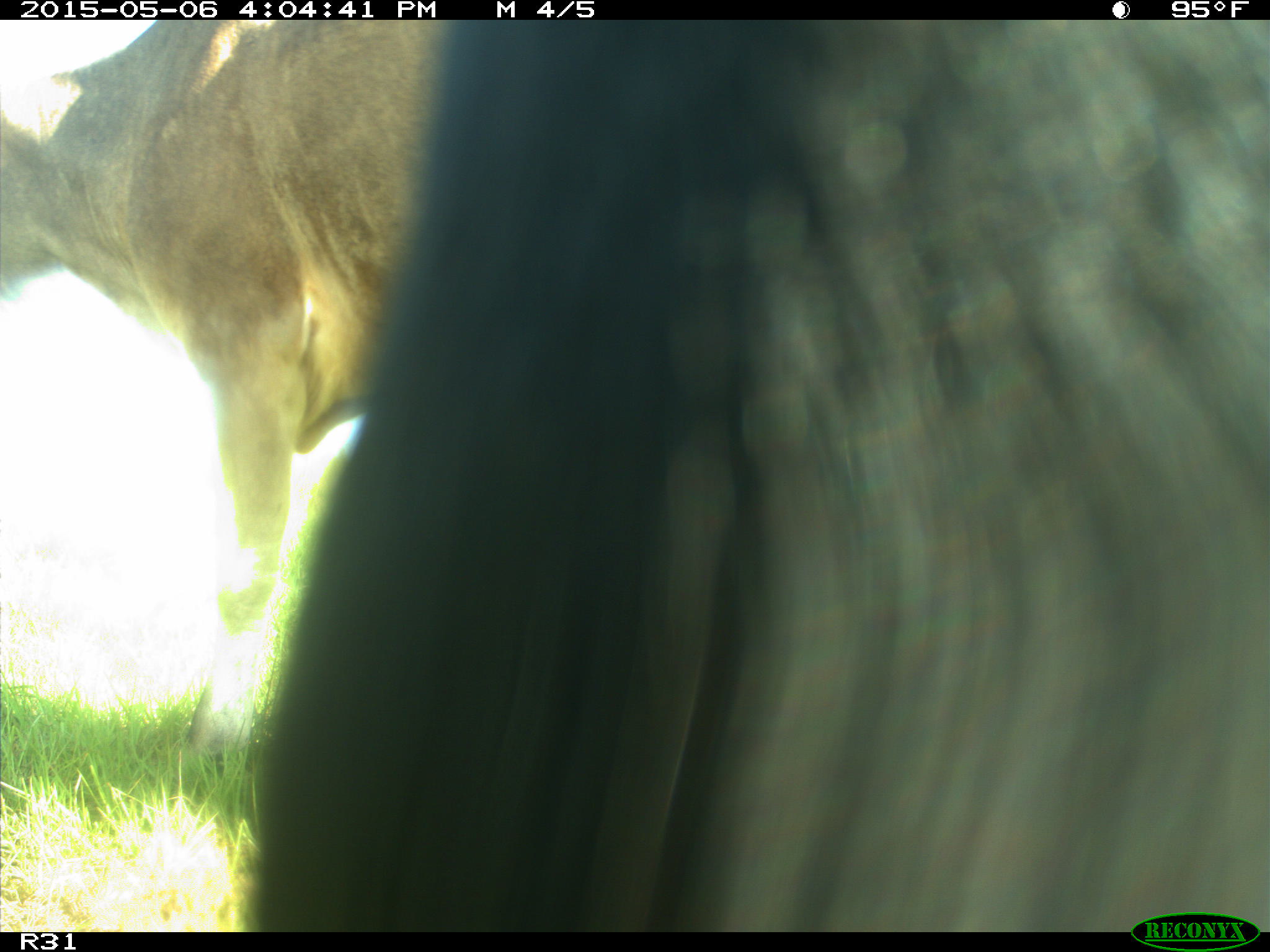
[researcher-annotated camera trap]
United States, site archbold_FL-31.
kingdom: Animalia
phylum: Chordata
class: Mammalia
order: Artiodactyla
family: Bovidae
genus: Bos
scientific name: Bos taurus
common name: domestic cow